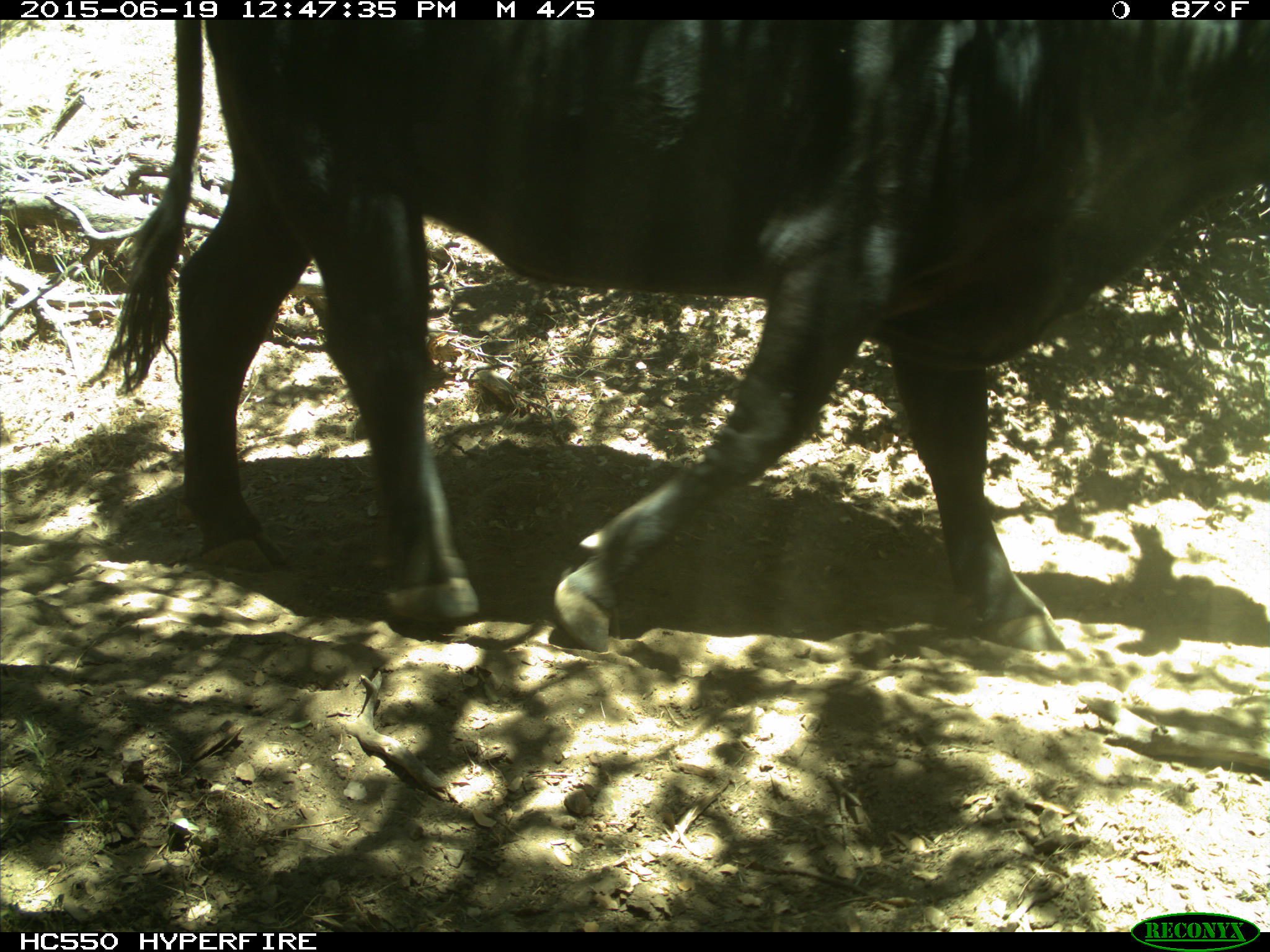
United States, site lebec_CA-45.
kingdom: Animalia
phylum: Chordata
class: Mammalia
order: Artiodactyla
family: Bovidae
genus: Bos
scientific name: Bos taurus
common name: domestic cow